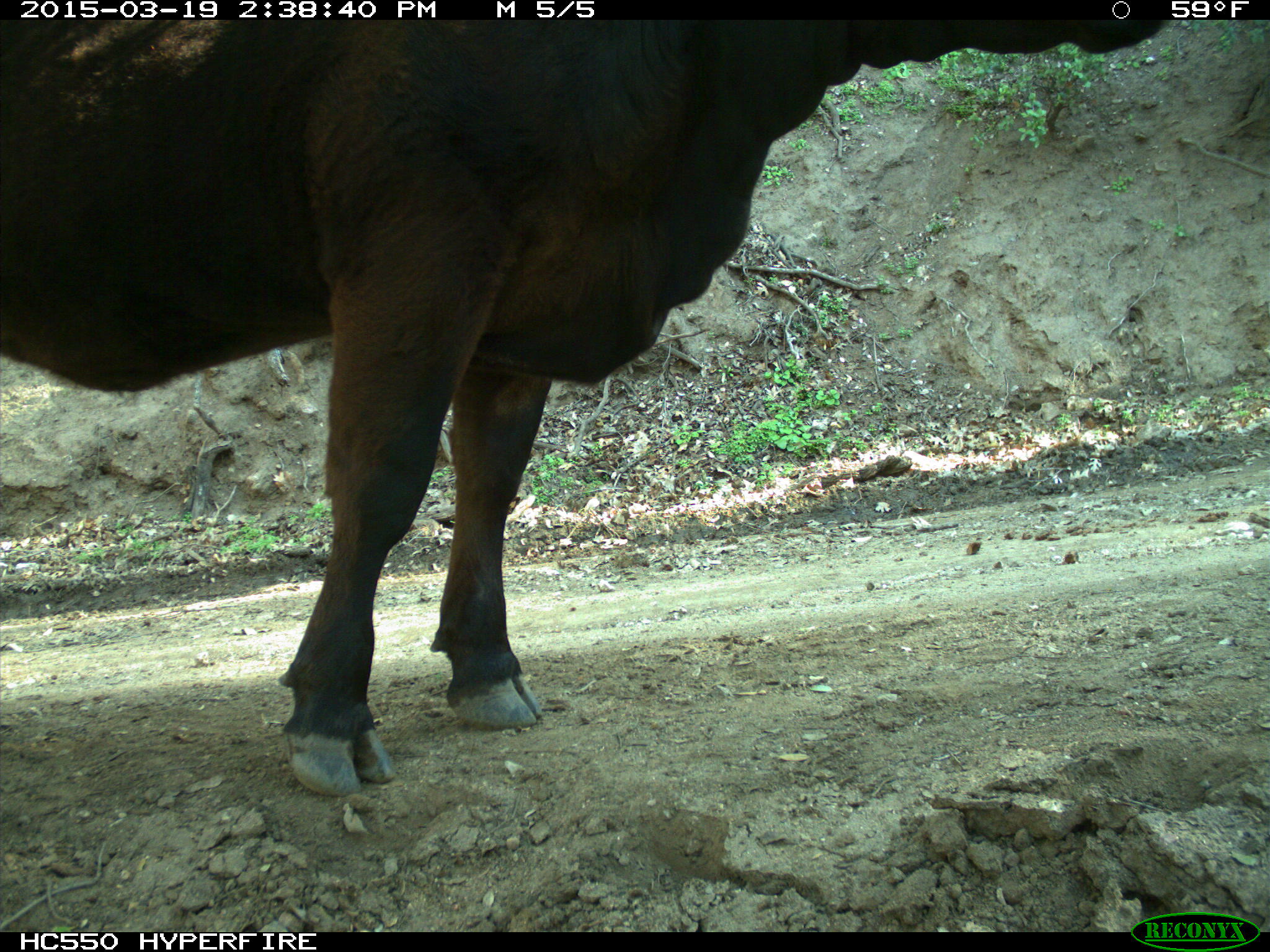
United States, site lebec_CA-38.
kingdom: Animalia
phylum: Chordata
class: Mammalia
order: Artiodactyla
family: Bovidae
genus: Bos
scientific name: Bos taurus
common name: domestic cow